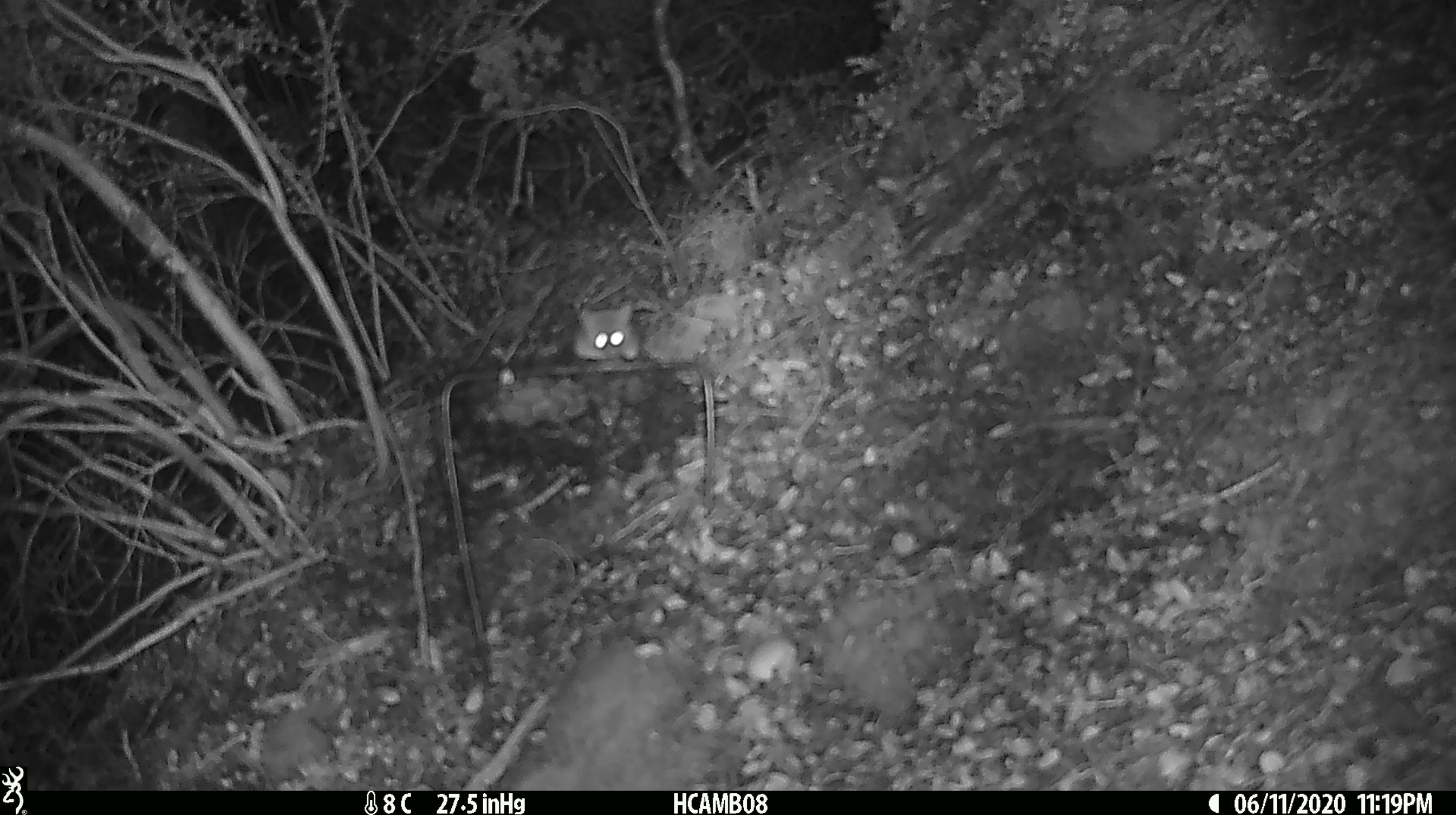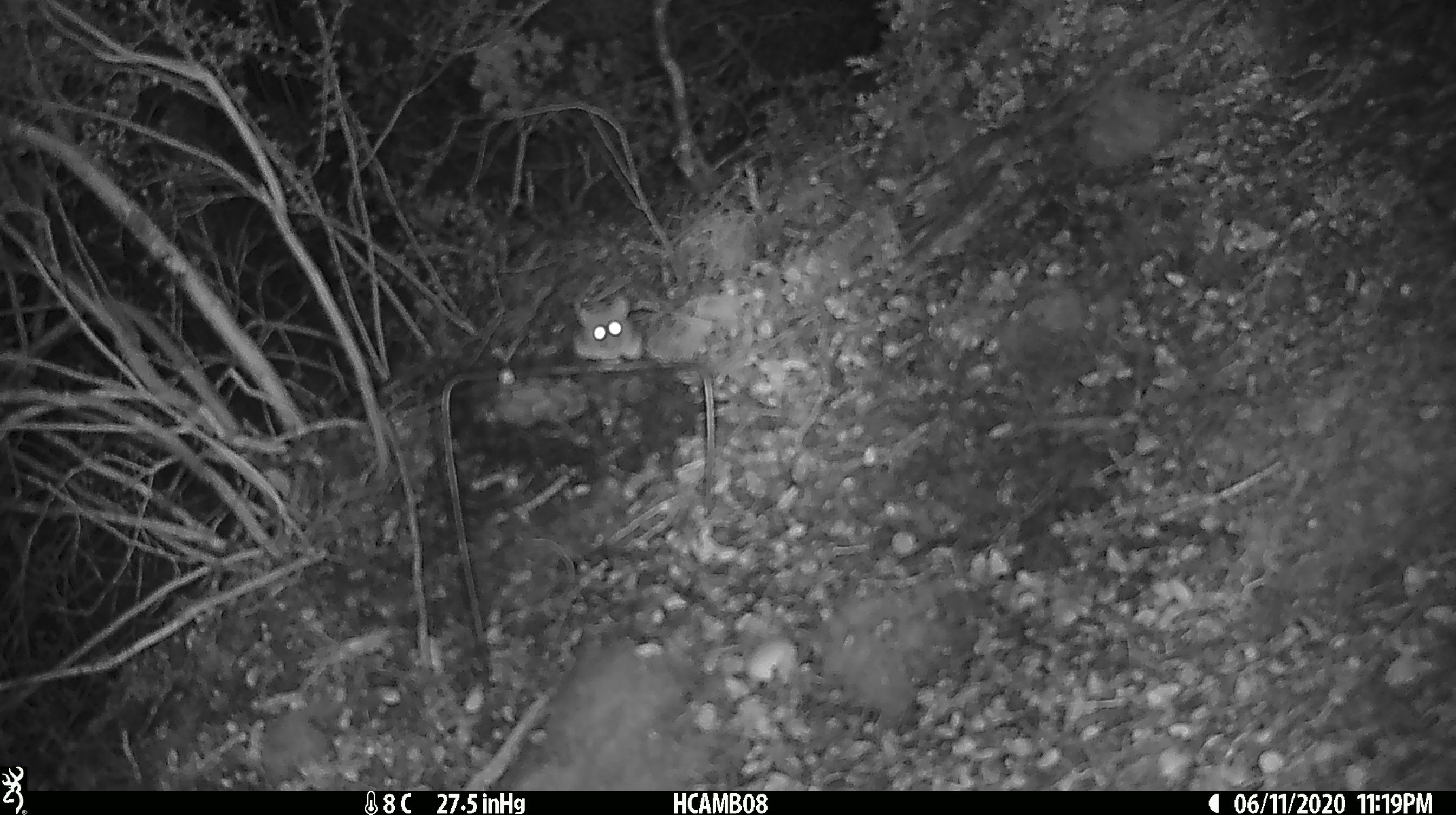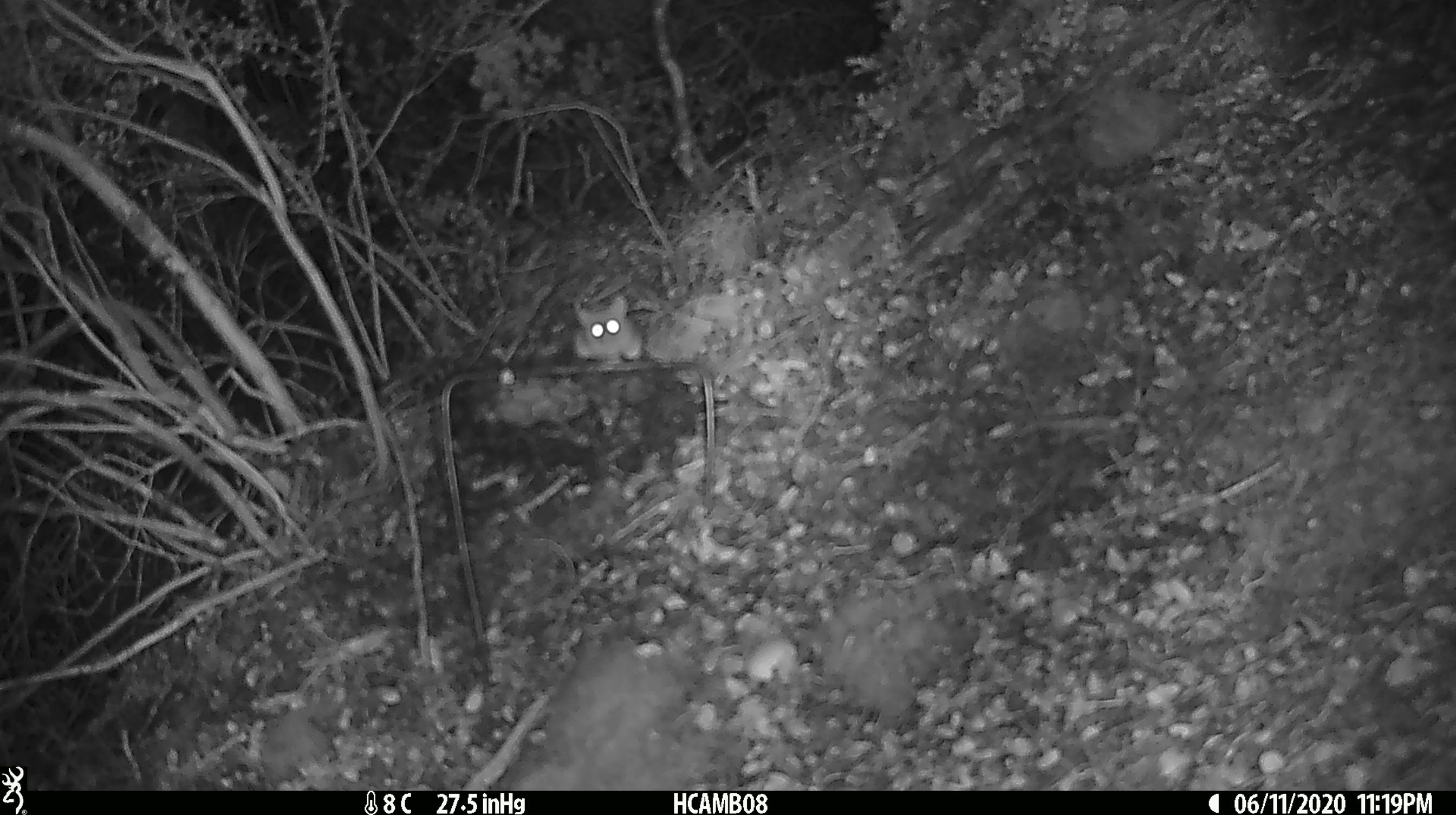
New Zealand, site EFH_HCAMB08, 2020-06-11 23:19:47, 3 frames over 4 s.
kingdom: Animalia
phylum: Chordata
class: Mammalia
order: Rodentia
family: Muridae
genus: Mus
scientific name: Mus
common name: mouse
Mouse (Mus).